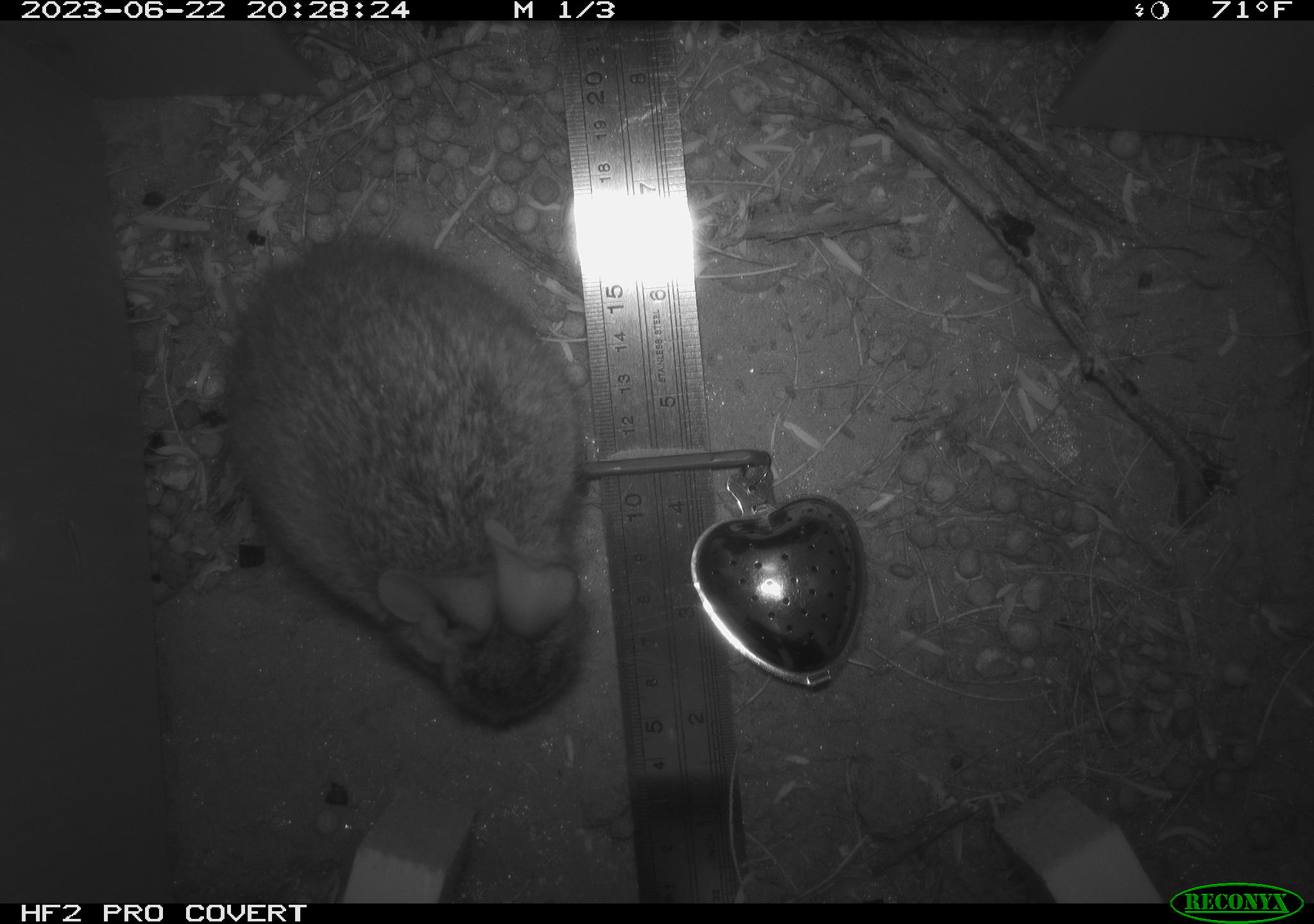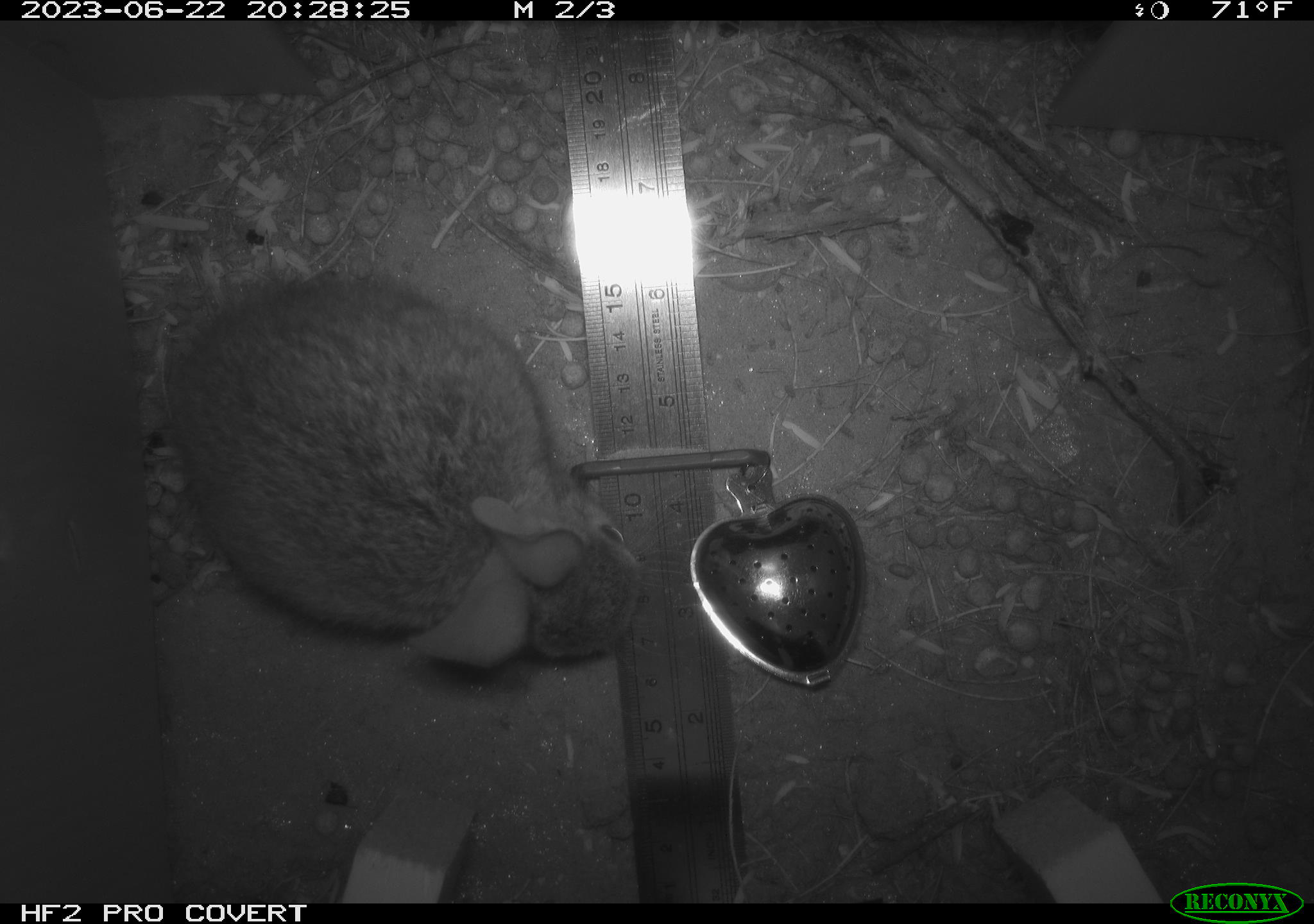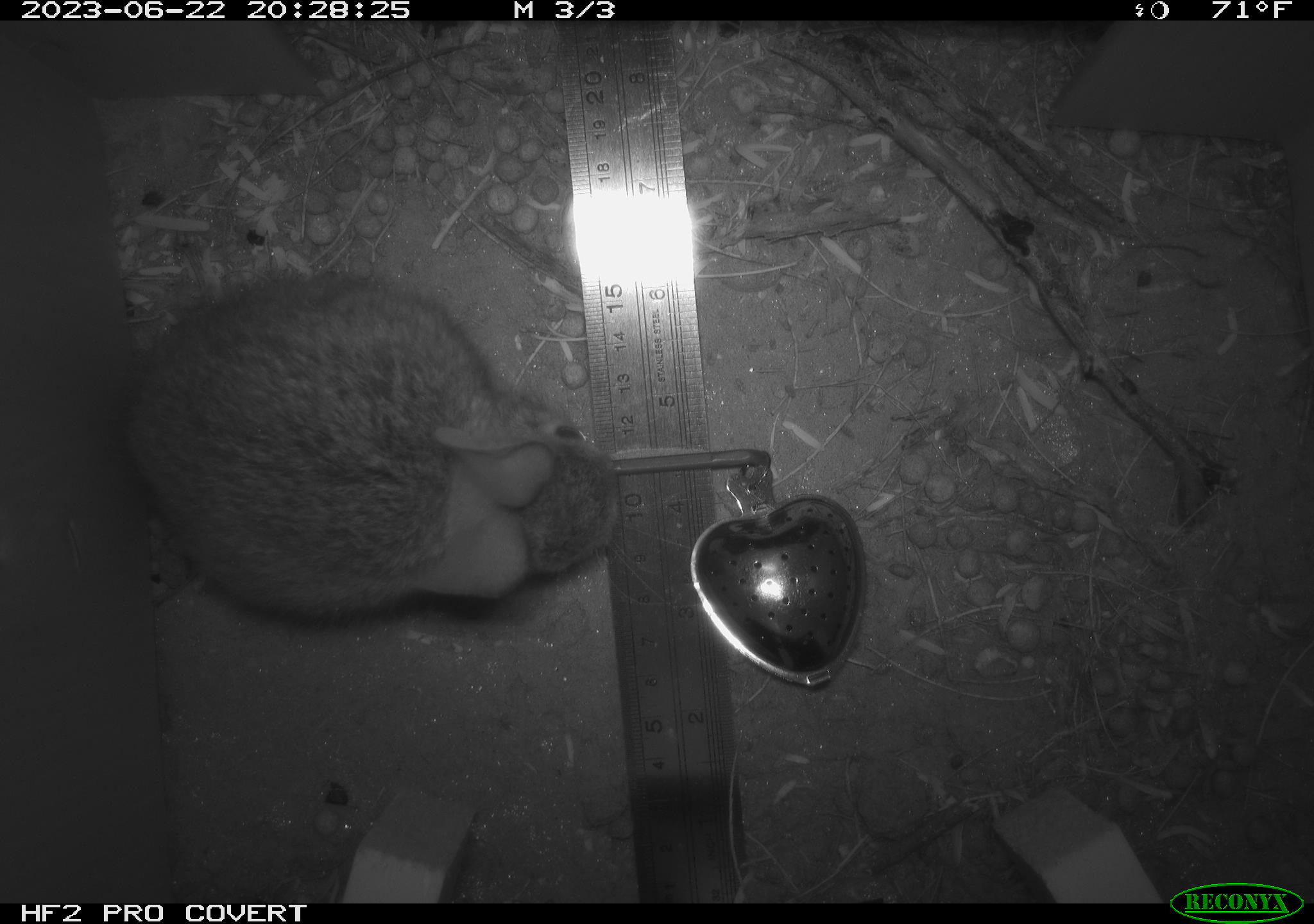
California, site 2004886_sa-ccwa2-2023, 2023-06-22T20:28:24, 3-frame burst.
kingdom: Animalia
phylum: Chordata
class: Mammalia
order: Lagomorpha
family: Leporidae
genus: Sylvilagus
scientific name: Sylvilagus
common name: cottontail rabbits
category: sylvilagus species